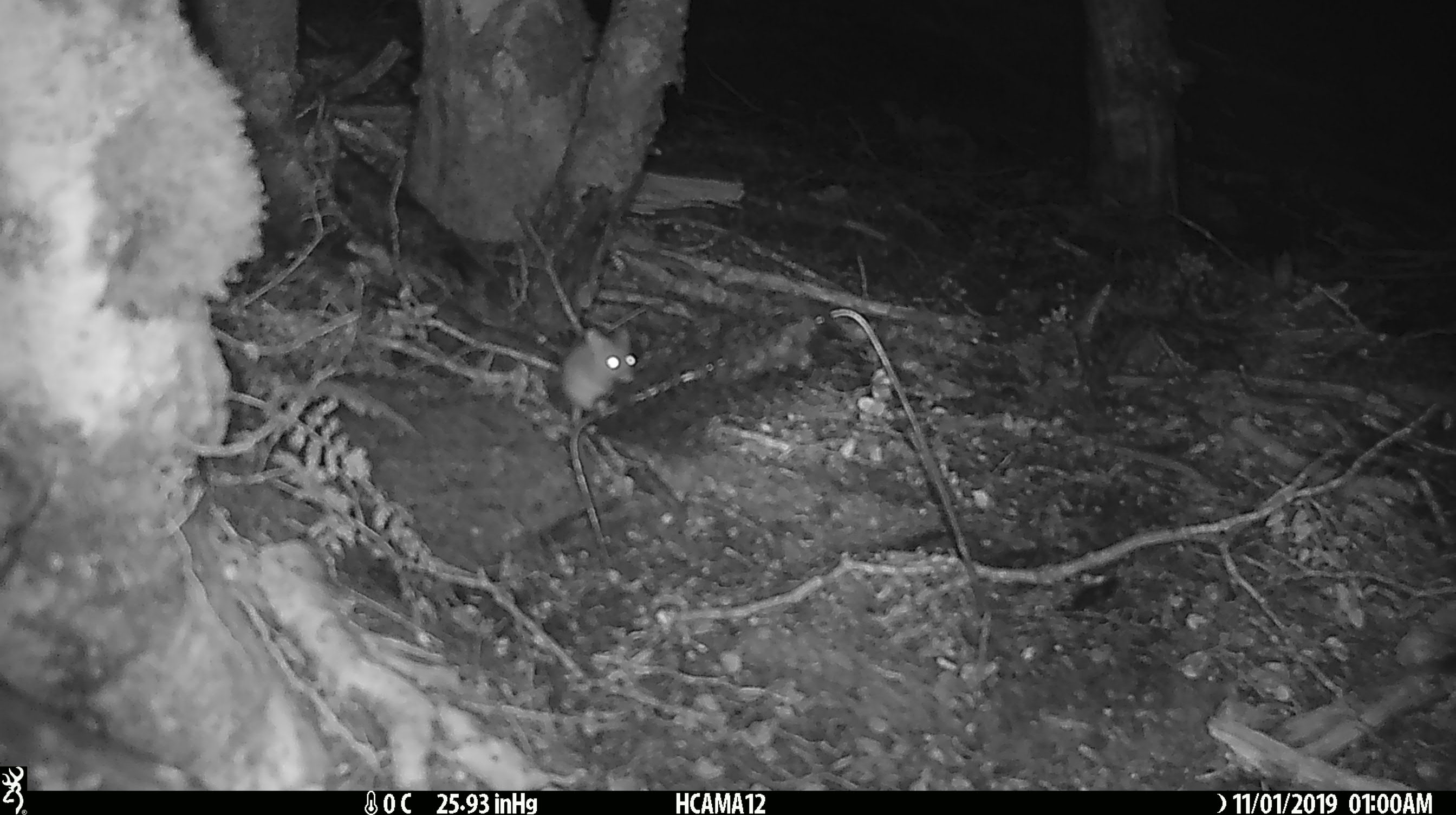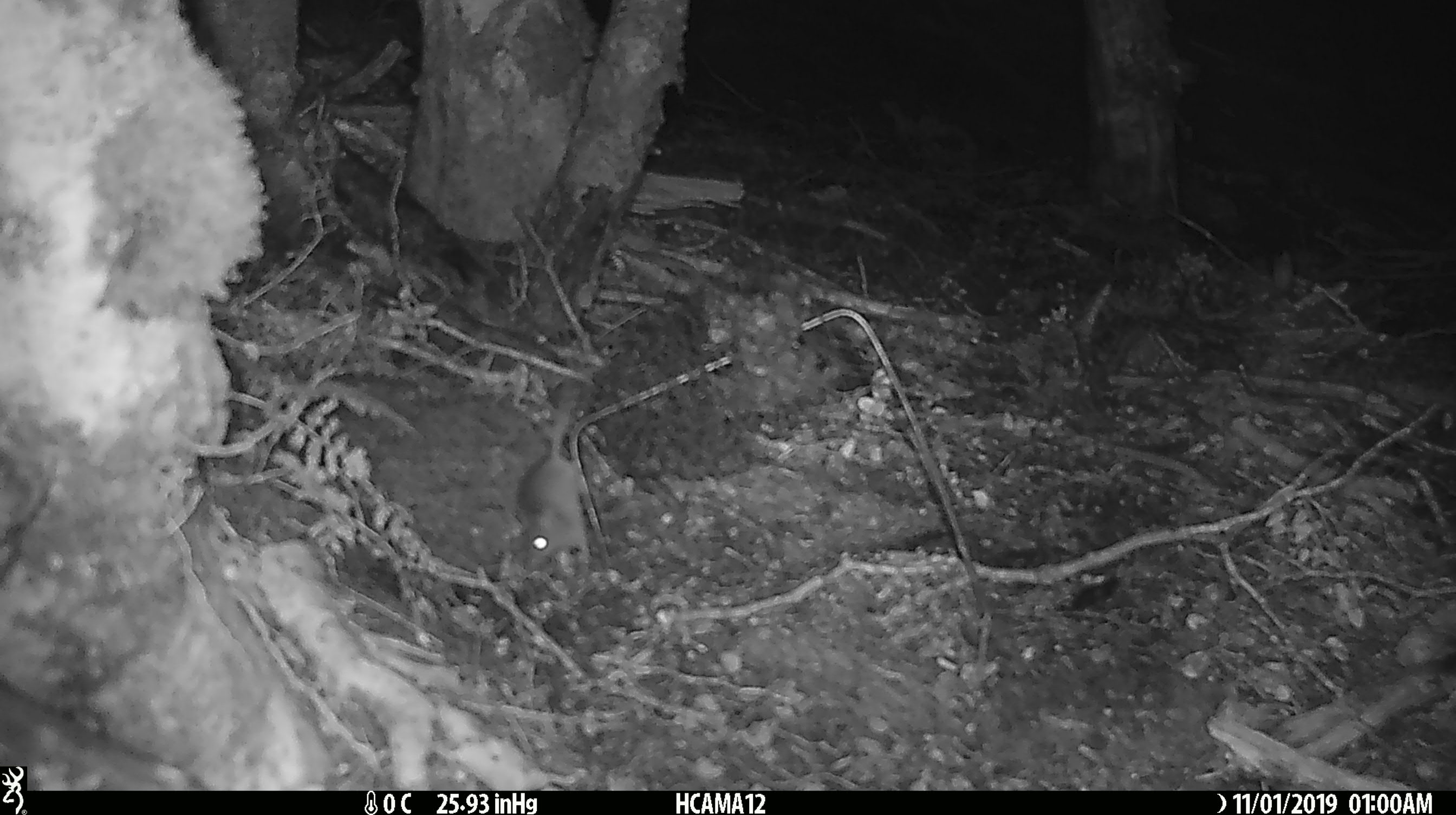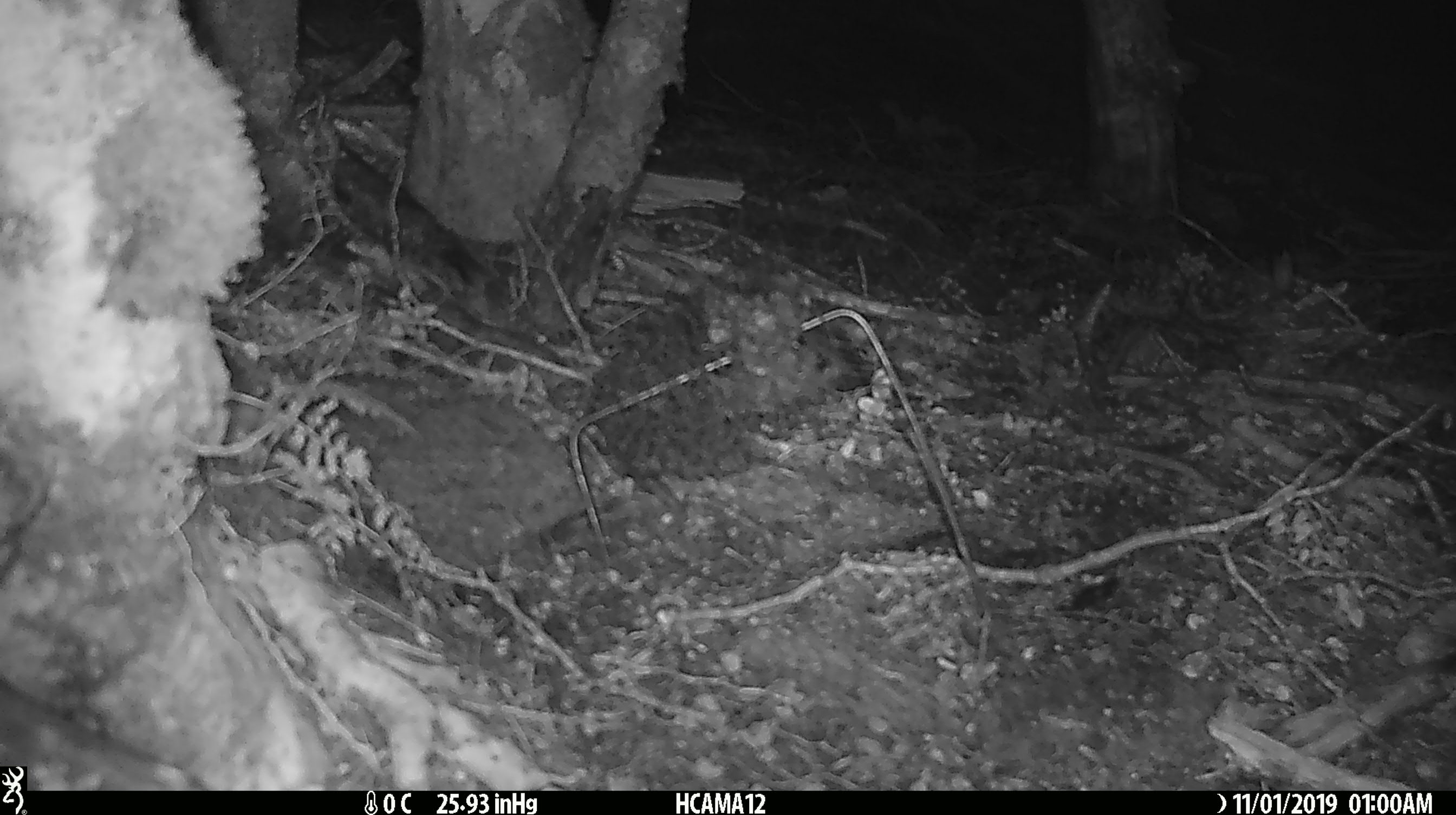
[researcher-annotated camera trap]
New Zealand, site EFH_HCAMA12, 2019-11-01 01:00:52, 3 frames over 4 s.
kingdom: Animalia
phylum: Chordata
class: Mammalia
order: Rodentia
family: Muridae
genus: Mus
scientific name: Mus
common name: mouse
Mouse (Mus).